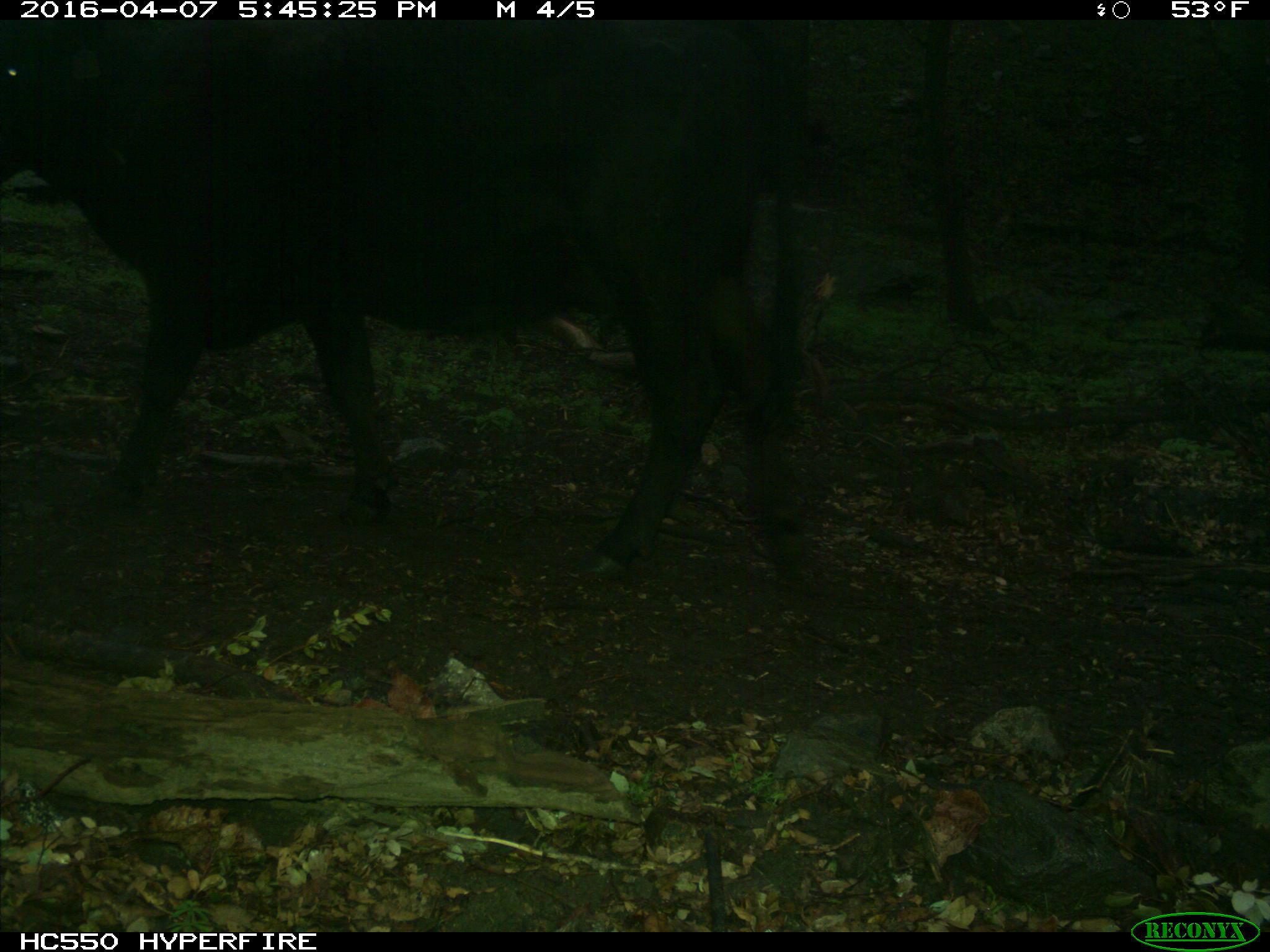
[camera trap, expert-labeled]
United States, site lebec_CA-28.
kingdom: Animalia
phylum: Chordata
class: Mammalia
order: Artiodactyla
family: Bovidae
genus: Bos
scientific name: Bos taurus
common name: domestic cow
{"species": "Bos taurus (domestic cow)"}